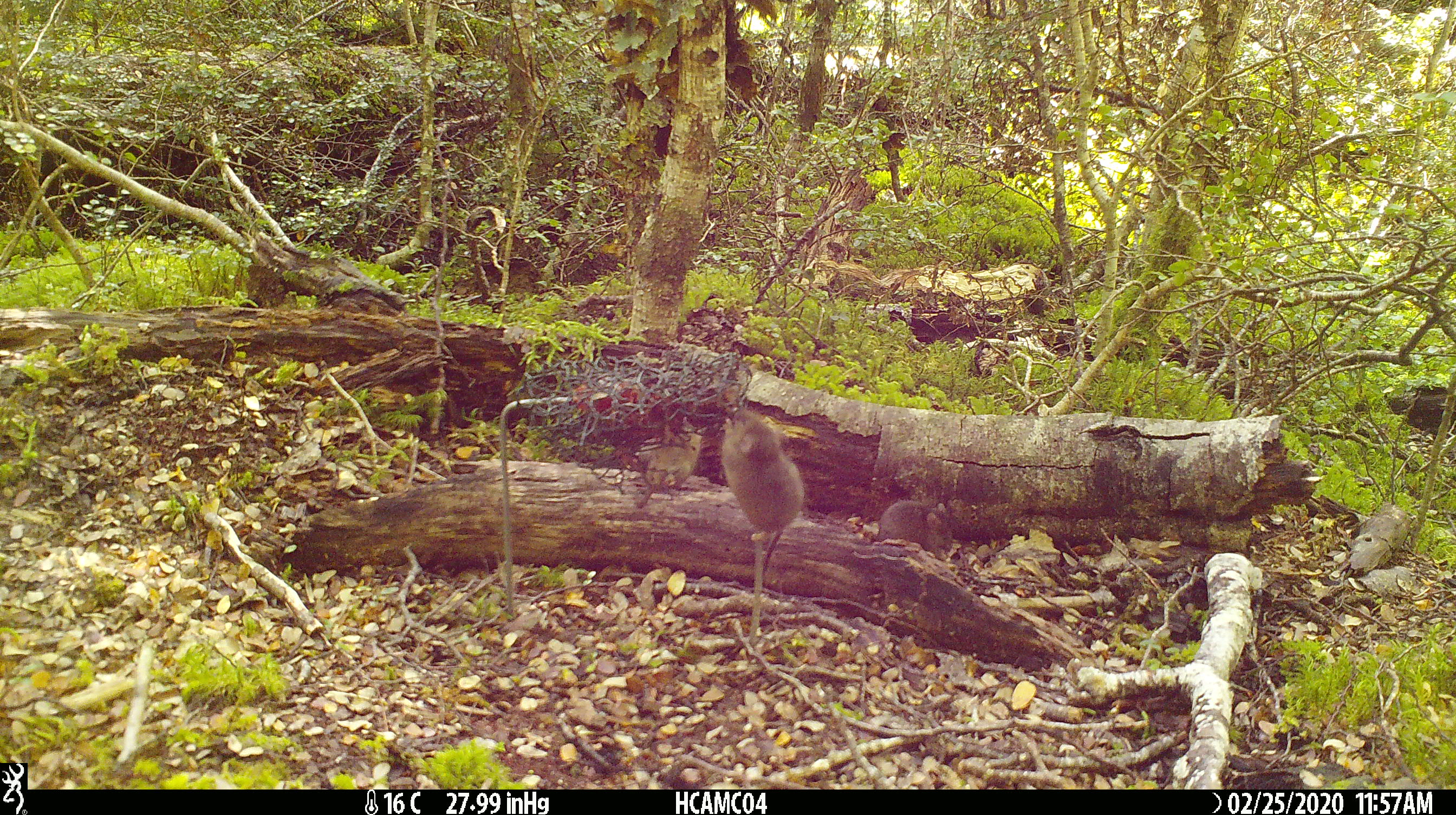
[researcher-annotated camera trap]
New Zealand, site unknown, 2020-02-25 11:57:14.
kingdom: Animalia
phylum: Chordata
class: Mammalia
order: Rodentia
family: Muridae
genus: Mus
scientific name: Mus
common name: mouse